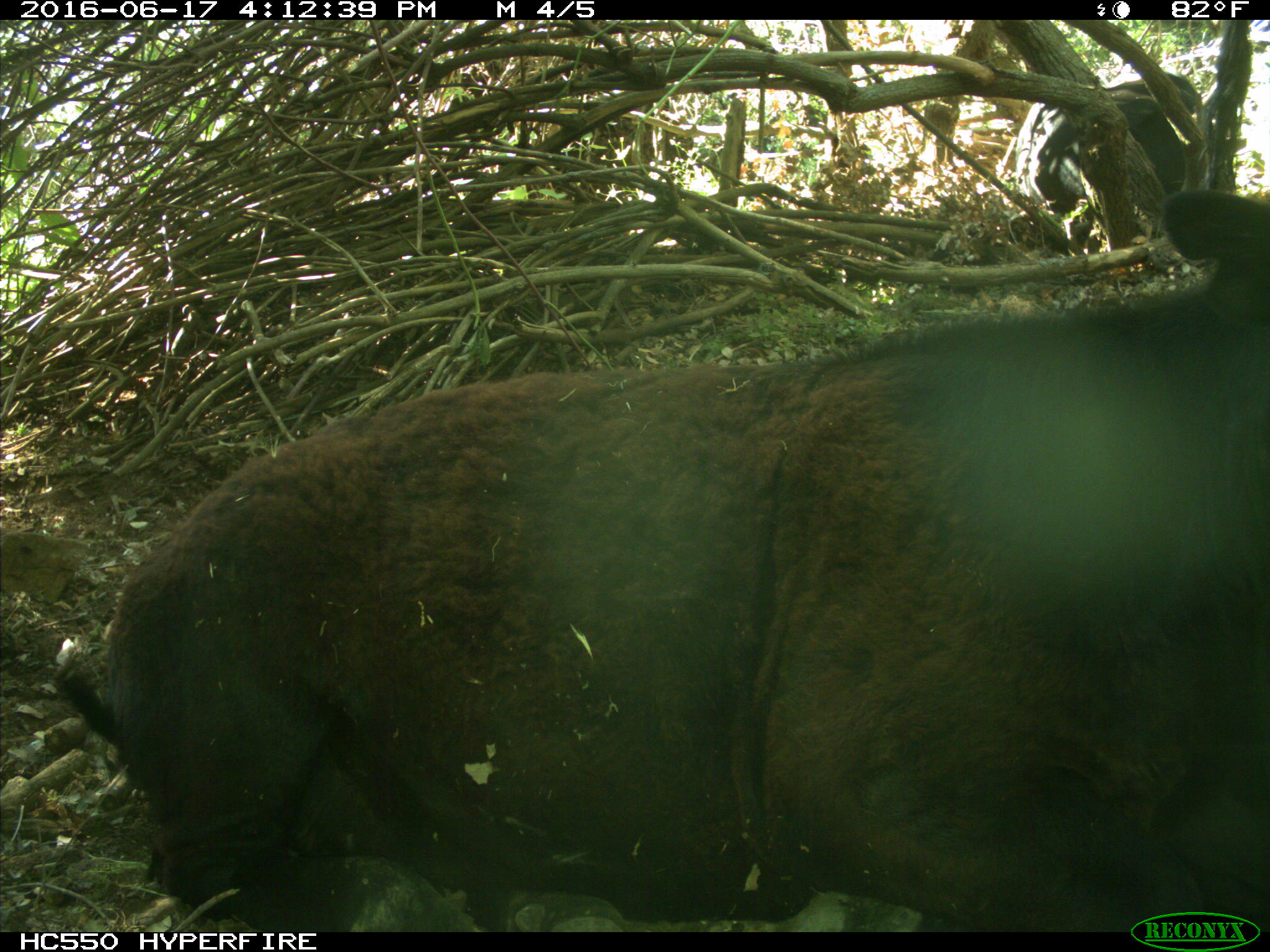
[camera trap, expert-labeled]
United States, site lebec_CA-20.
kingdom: Animalia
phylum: Chordata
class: Mammalia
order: Artiodactyla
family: Bovidae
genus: Bos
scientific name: Bos taurus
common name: domestic cow